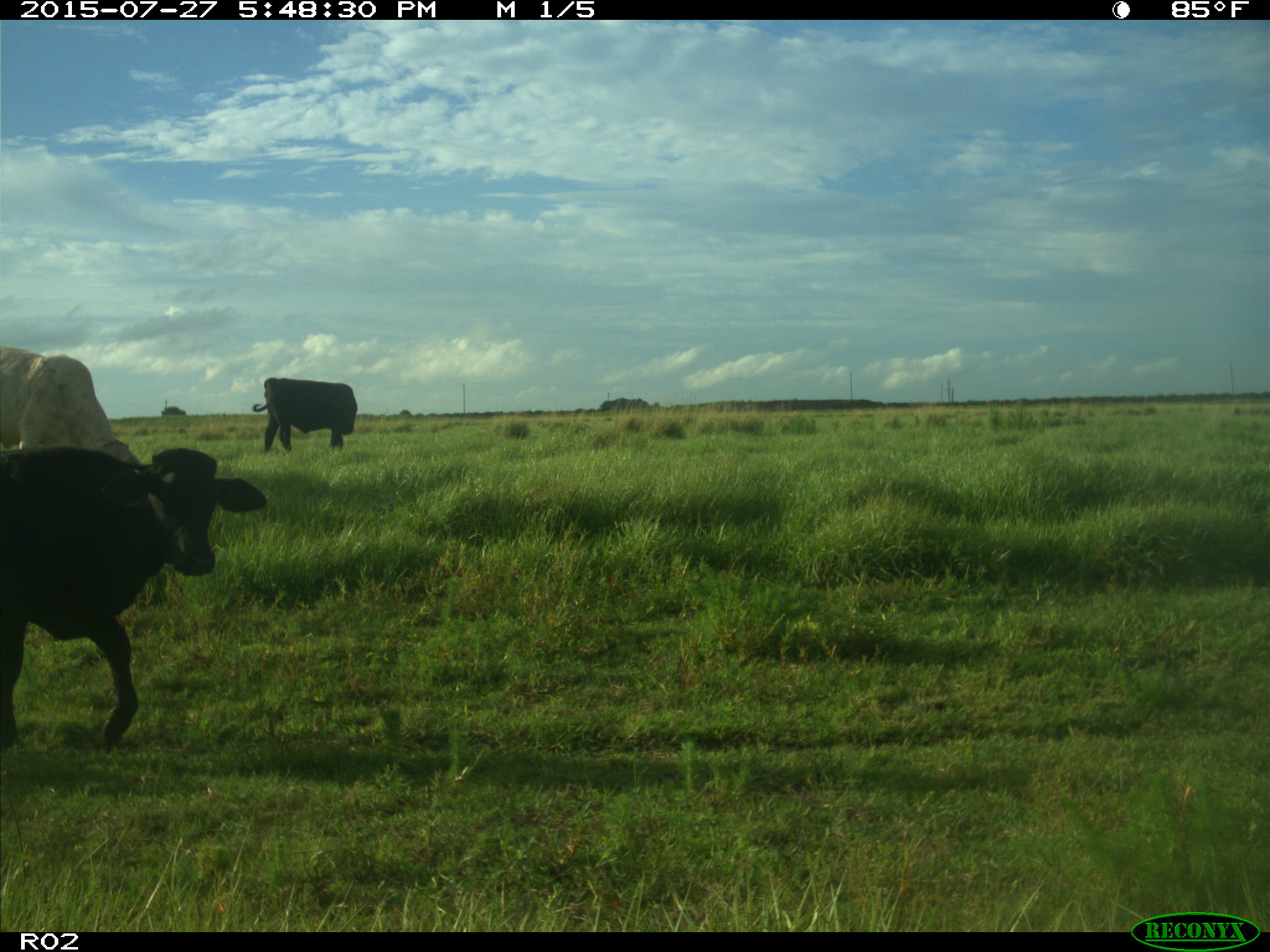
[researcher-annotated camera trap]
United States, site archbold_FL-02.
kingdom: Animalia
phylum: Chordata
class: Mammalia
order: Artiodactyla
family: Bovidae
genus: Bos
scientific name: Bos taurus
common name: domestic cow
Bos taurus (domestic cow).